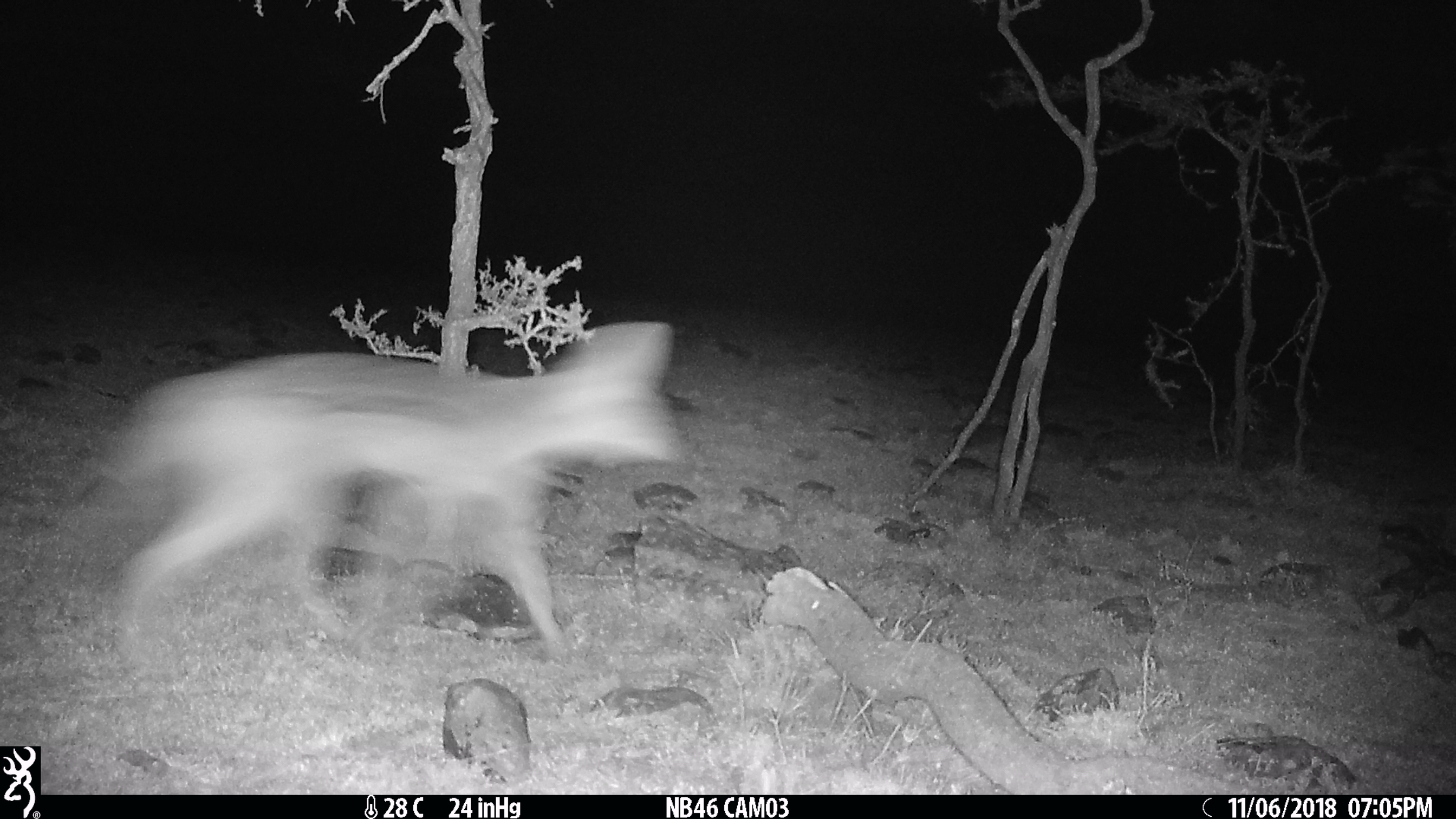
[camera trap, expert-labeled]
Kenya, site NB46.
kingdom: Animalia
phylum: Chordata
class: Mammalia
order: Carnivora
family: Canidae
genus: Lupulella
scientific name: Lupulella mesomelas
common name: black-backed jackal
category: jackal